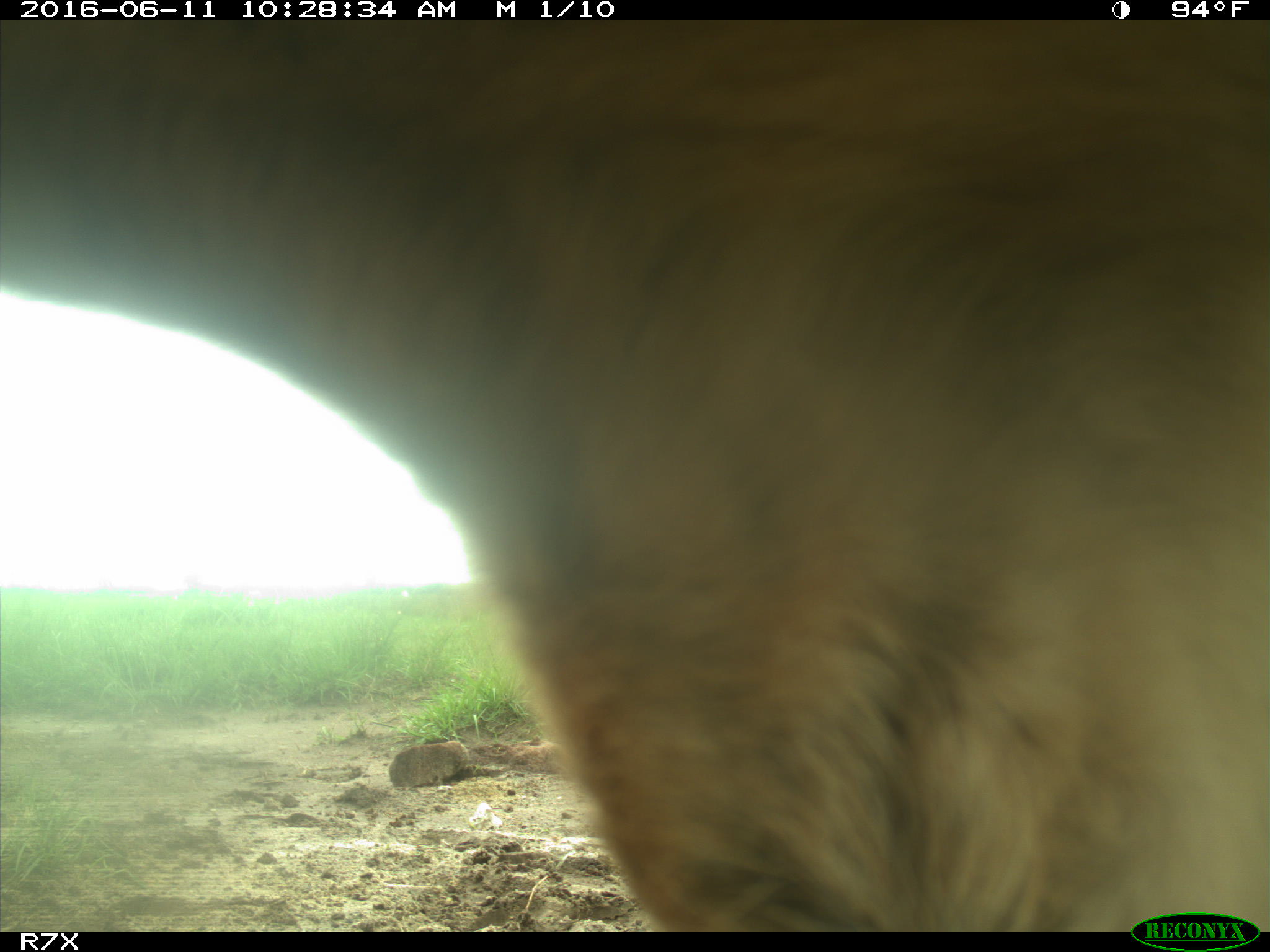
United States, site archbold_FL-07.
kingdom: Animalia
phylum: Chordata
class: Mammalia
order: Artiodactyla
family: Bovidae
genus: Bos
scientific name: Bos taurus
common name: domestic cow